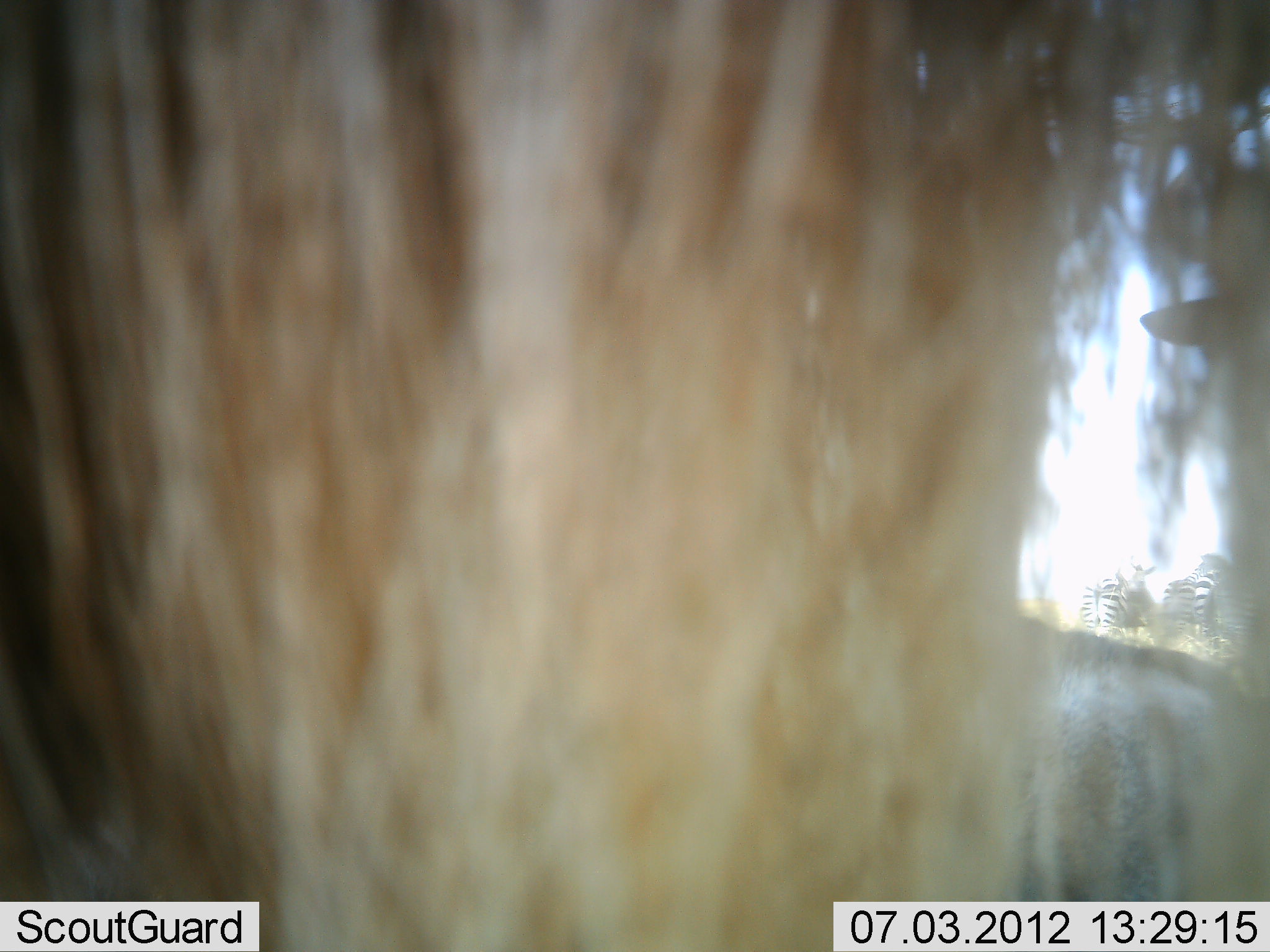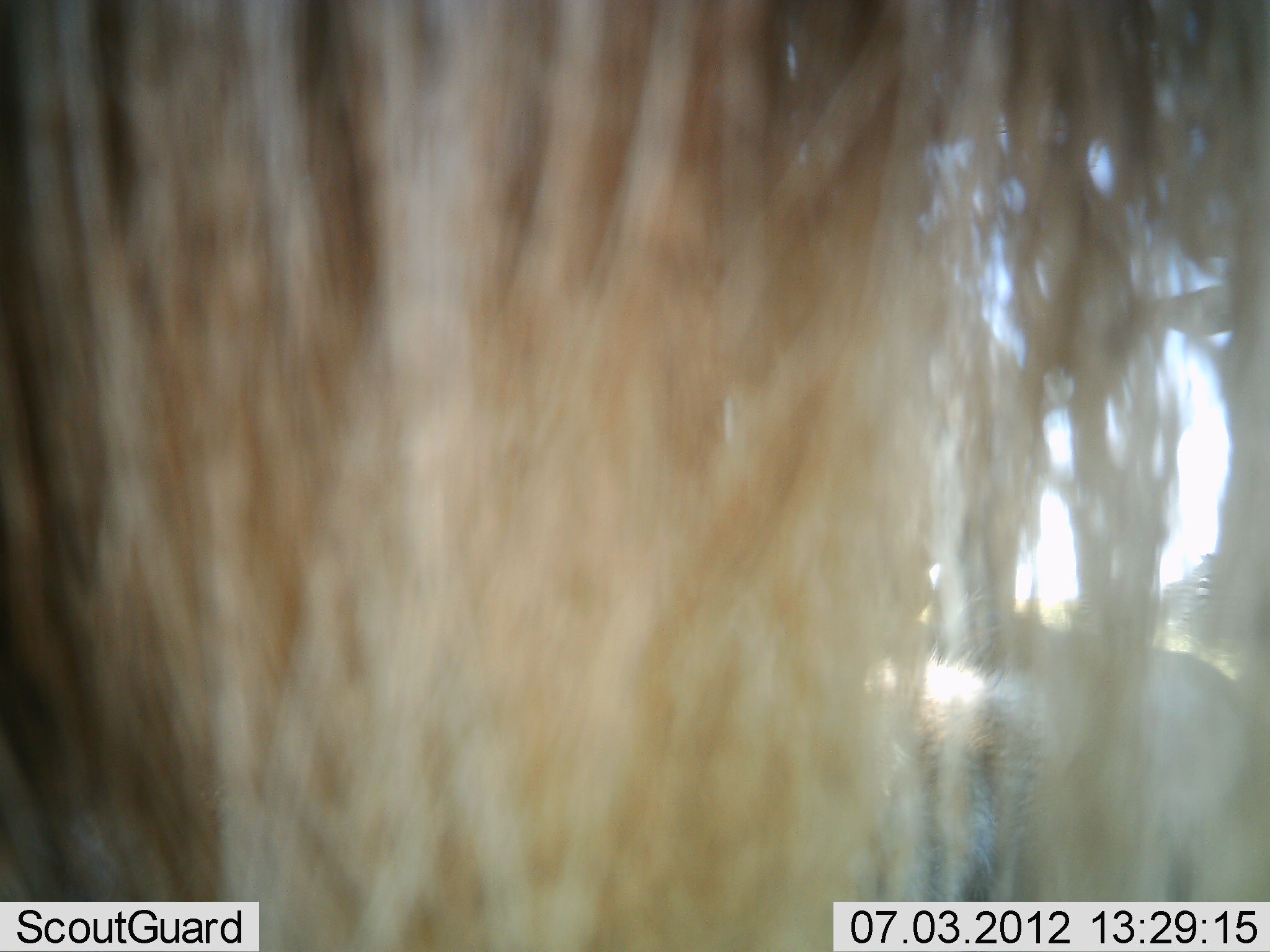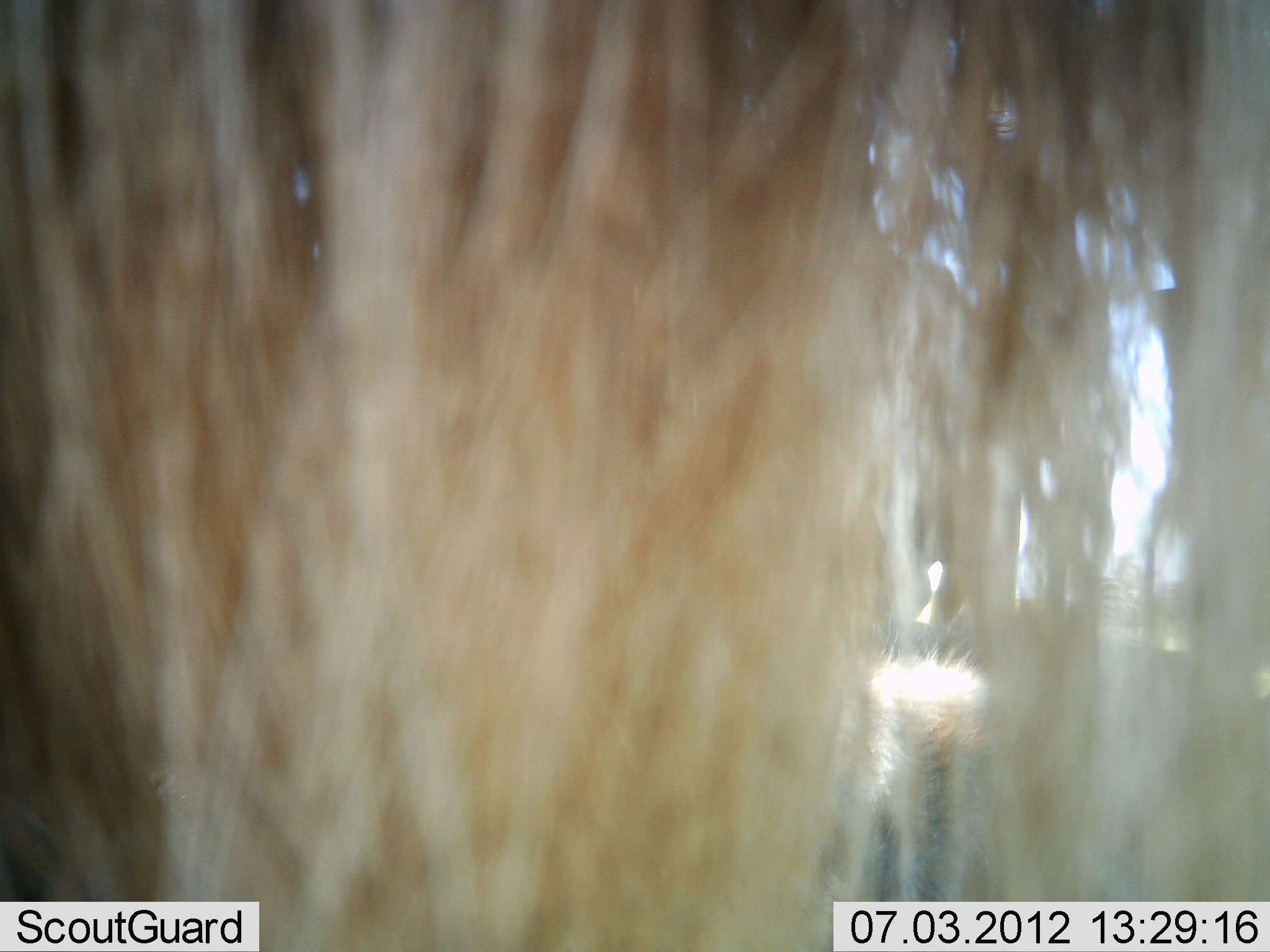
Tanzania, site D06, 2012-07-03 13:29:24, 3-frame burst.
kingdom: Animalia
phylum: Chordata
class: Mammalia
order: Artiodactyla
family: Bovidae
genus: Connochaetes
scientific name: Connochaetes taurinus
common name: blue wildebeest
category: wildebeest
Wildebeest (blue wildebeest) (Connochaetes taurinus), count 3. Behavior (volunteer vote fractions): standing 80%, resting 70%, moving 0%, interacting 0%. Young present (vote fraction): 0%. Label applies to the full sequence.